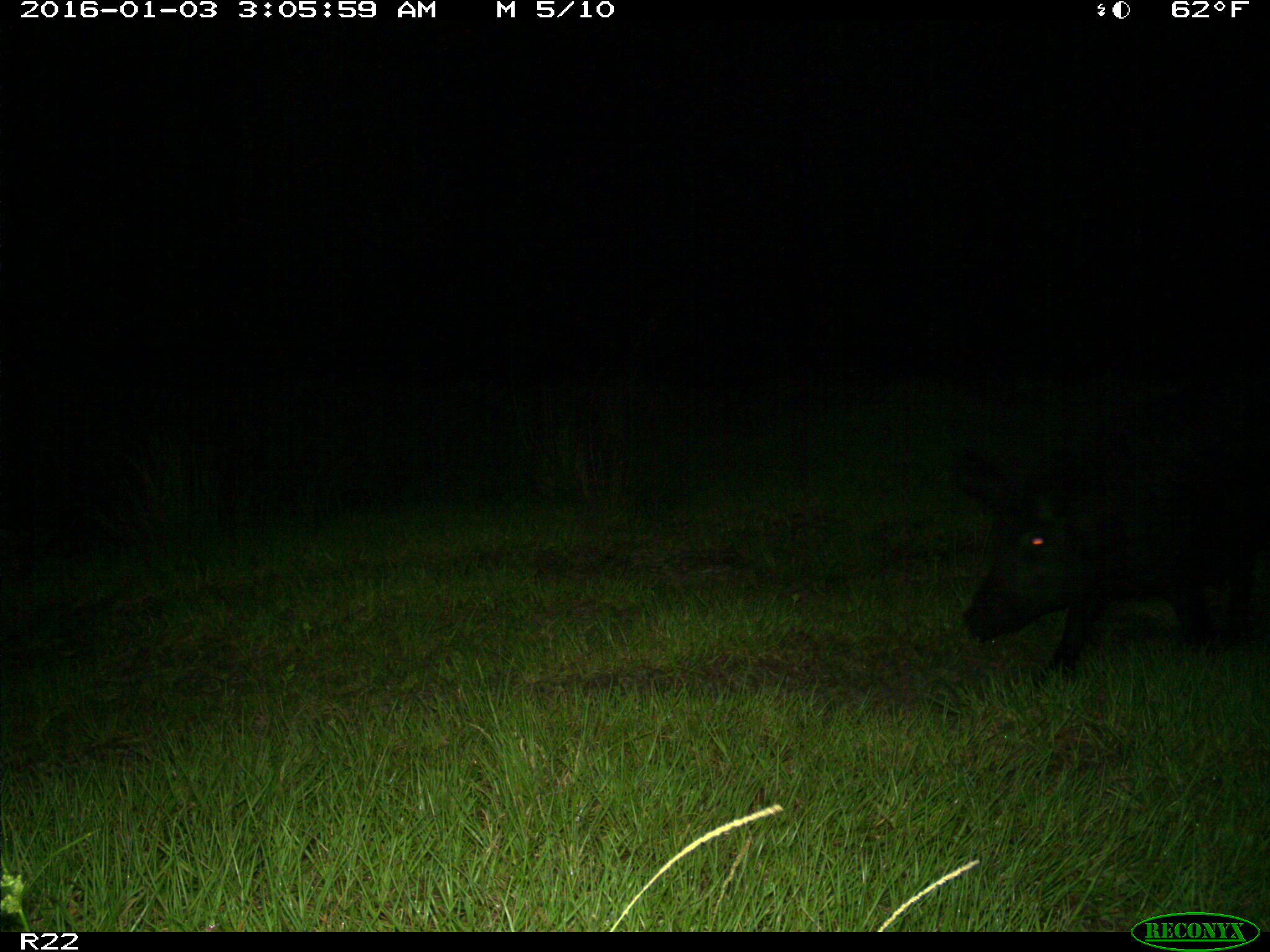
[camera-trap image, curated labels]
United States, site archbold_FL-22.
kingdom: Animalia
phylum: Chordata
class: Mammalia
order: Artiodactyla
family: Suidae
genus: Sus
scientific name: Sus scrofa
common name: wild boar